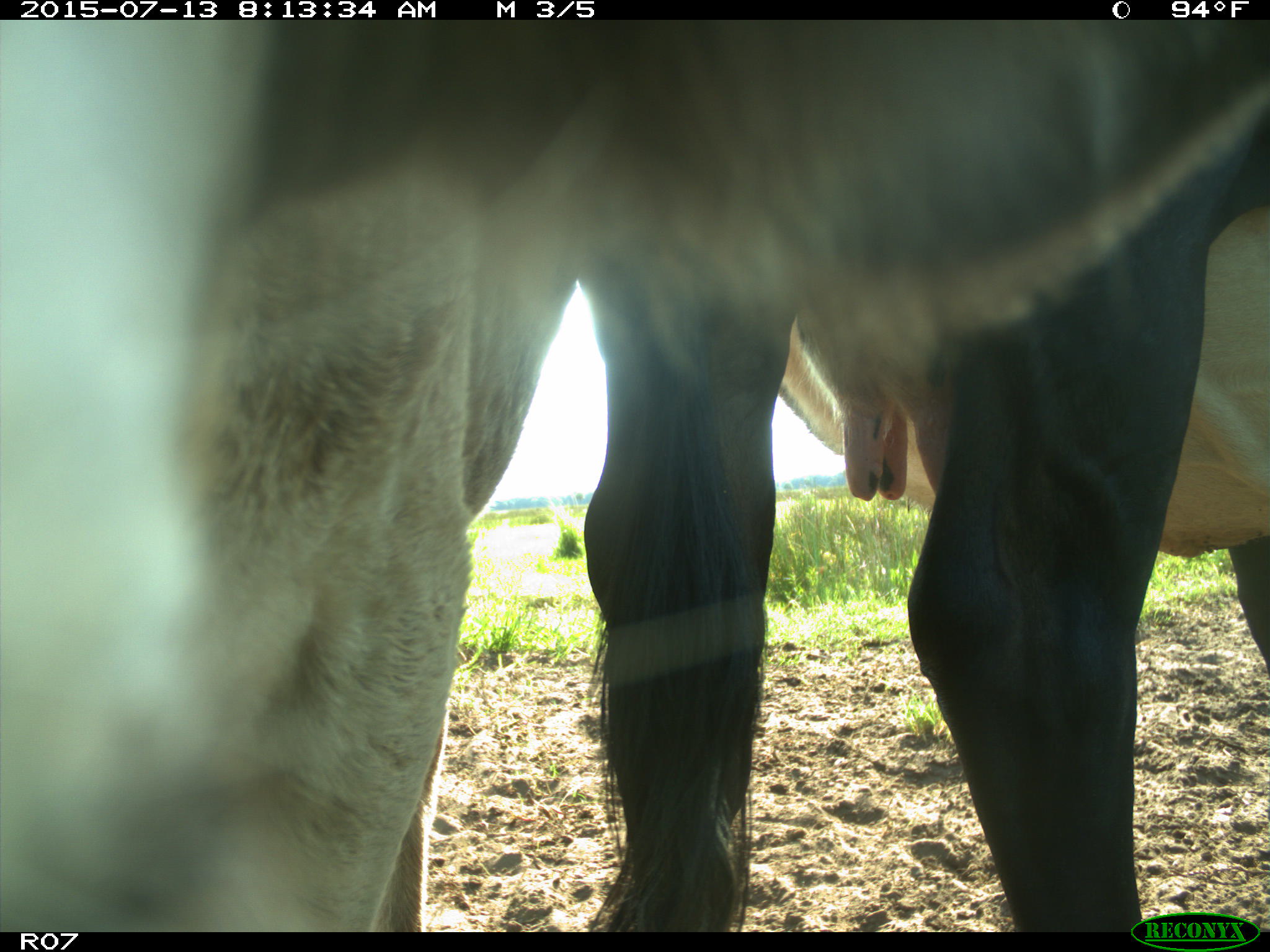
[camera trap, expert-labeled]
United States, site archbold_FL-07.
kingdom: Animalia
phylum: Chordata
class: Mammalia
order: Artiodactyla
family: Bovidae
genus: Bos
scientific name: Bos taurus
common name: domestic cow